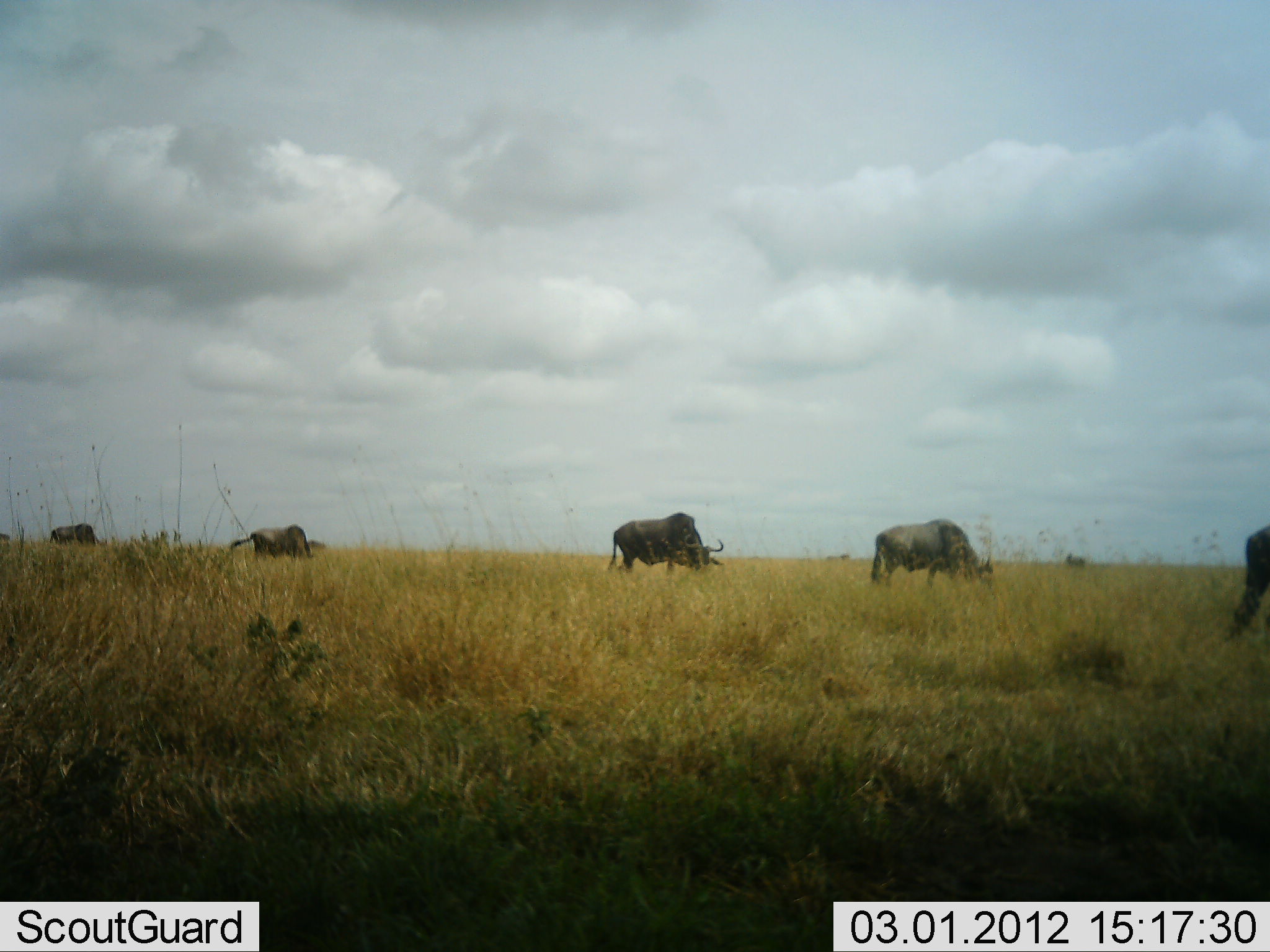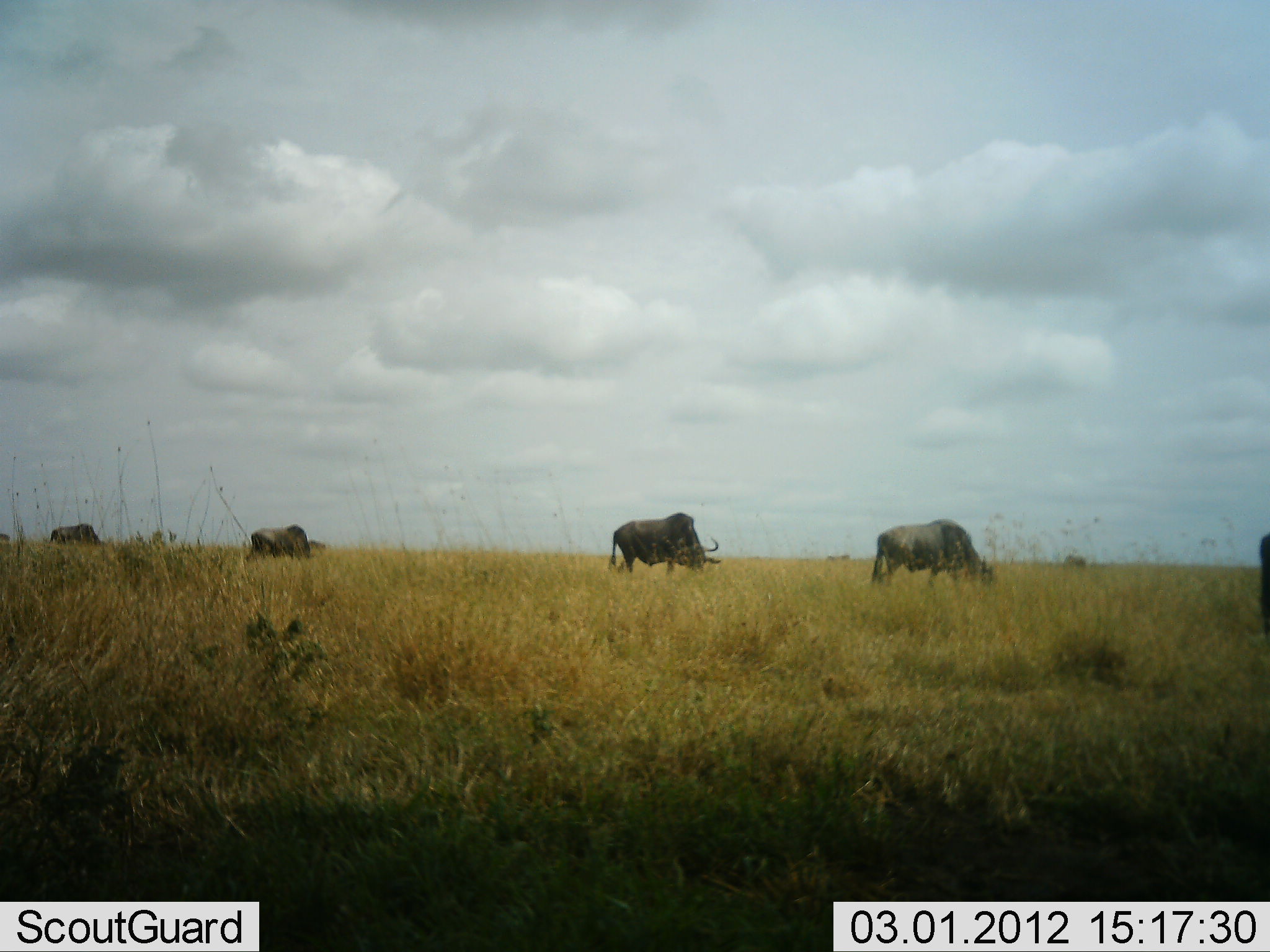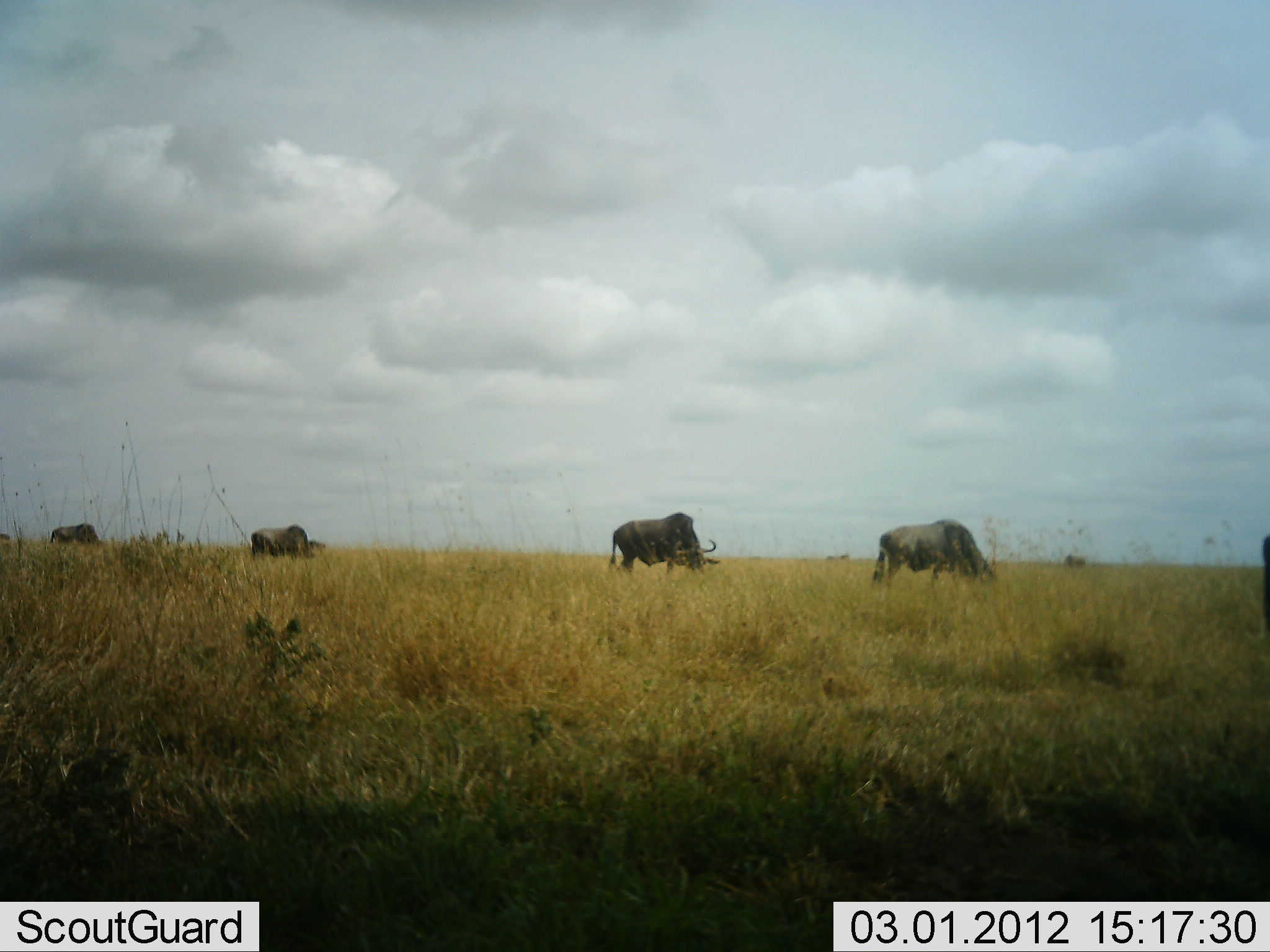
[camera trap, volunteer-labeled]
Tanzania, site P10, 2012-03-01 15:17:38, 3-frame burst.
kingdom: Animalia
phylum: Chordata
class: Mammalia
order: Artiodactyla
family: Bovidae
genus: Connochaetes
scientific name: Connochaetes taurinus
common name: blue wildebeest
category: wildebeest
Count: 5.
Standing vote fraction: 29%.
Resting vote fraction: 12%.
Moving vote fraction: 18%.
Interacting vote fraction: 0%.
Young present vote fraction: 0%.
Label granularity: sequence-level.